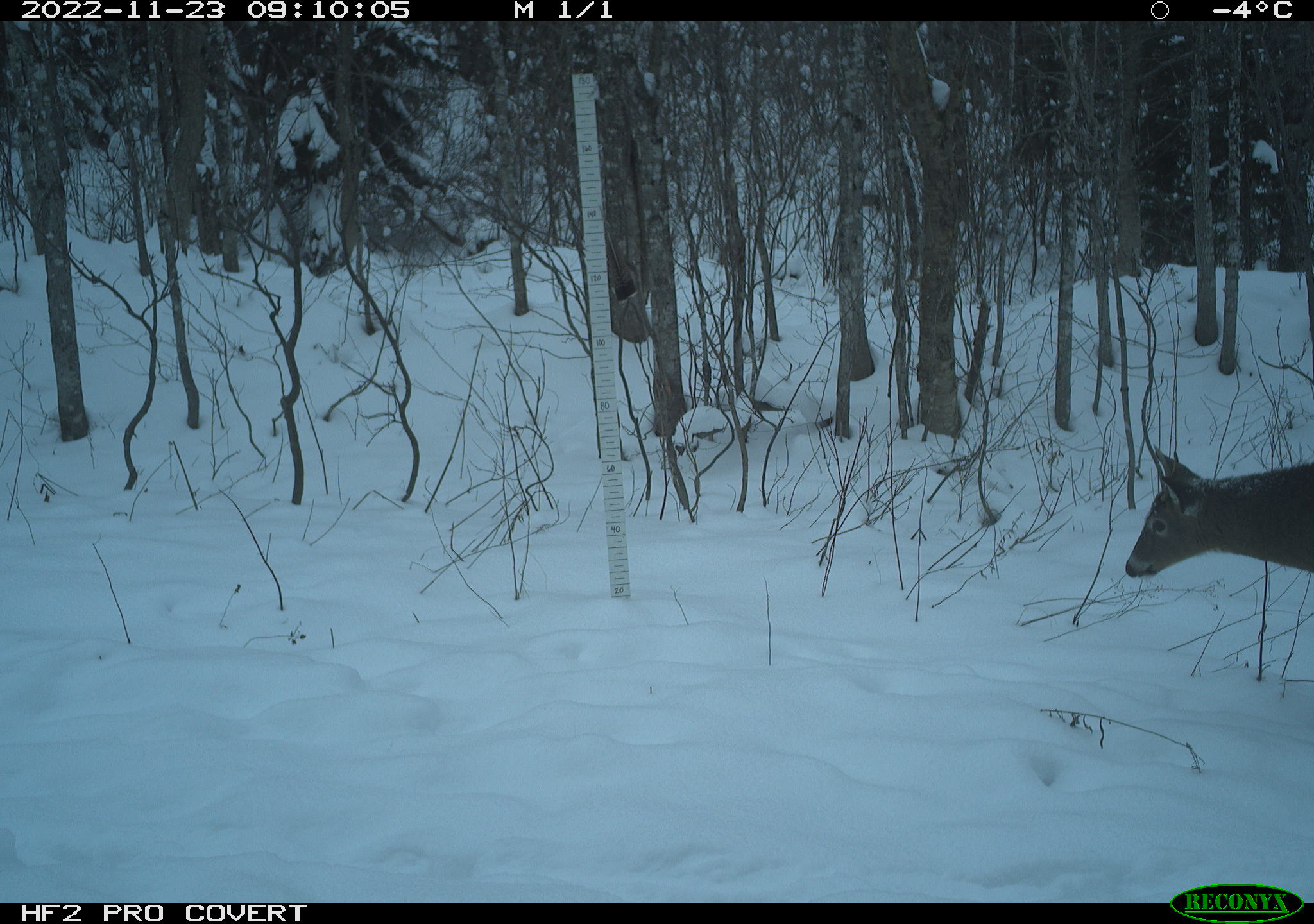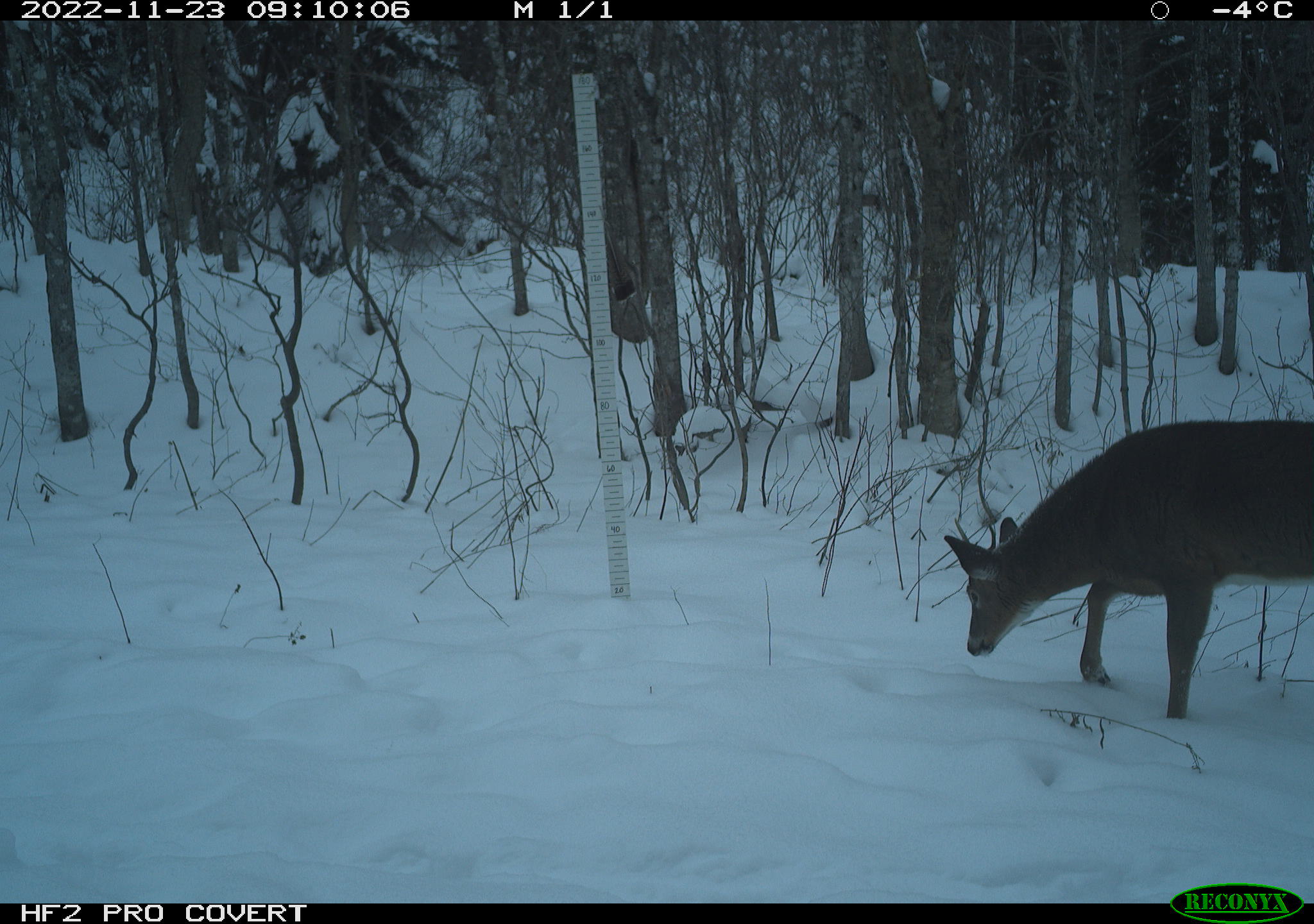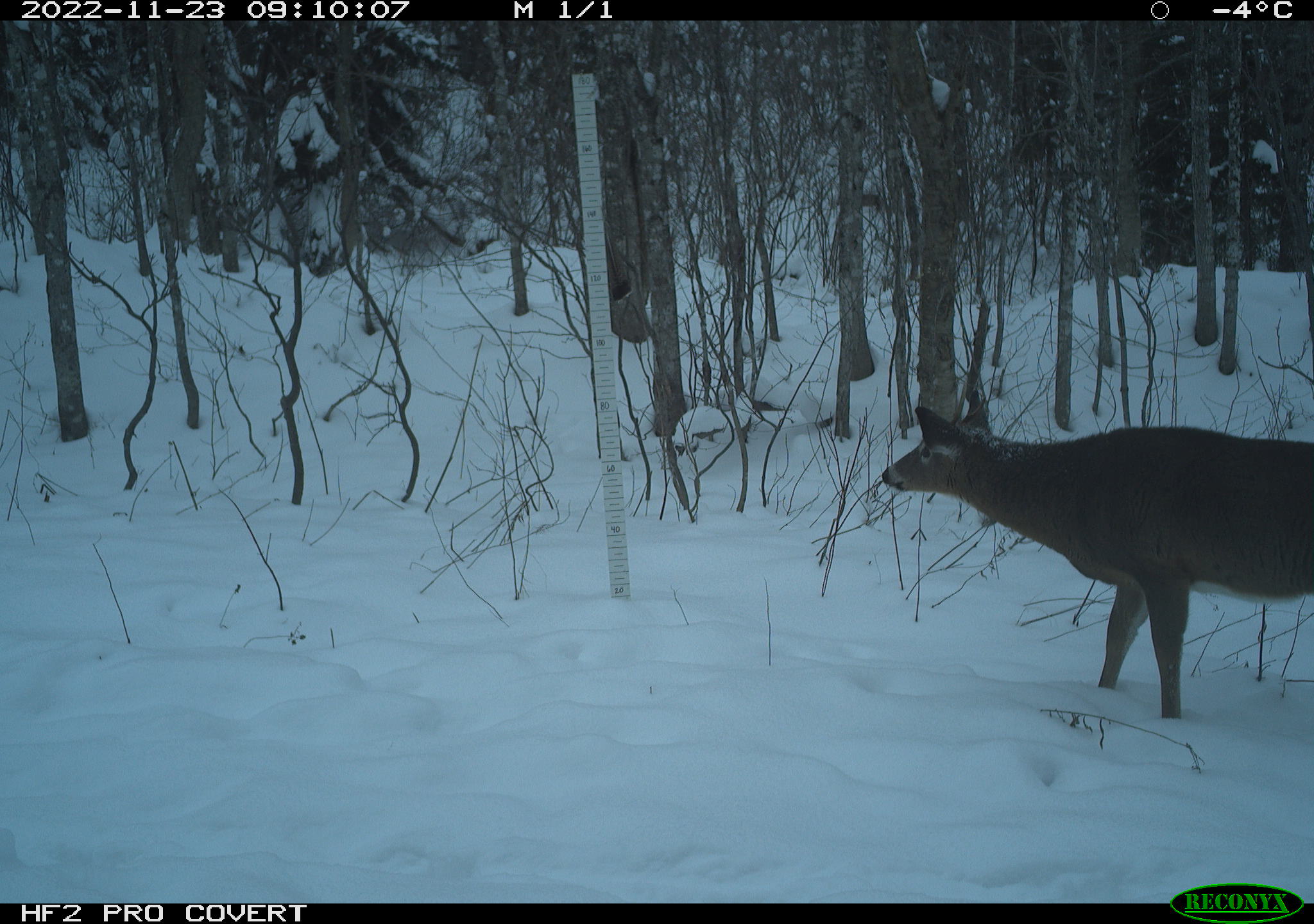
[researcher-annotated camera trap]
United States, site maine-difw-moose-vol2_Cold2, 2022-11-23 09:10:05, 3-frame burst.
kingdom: Animalia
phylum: Chordata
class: Mammalia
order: Artiodactyla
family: Cervidae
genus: Odocoileus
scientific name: Odocoileus virginianus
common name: white-tailed deer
White-tailed deer (Odocoileus virginianus).